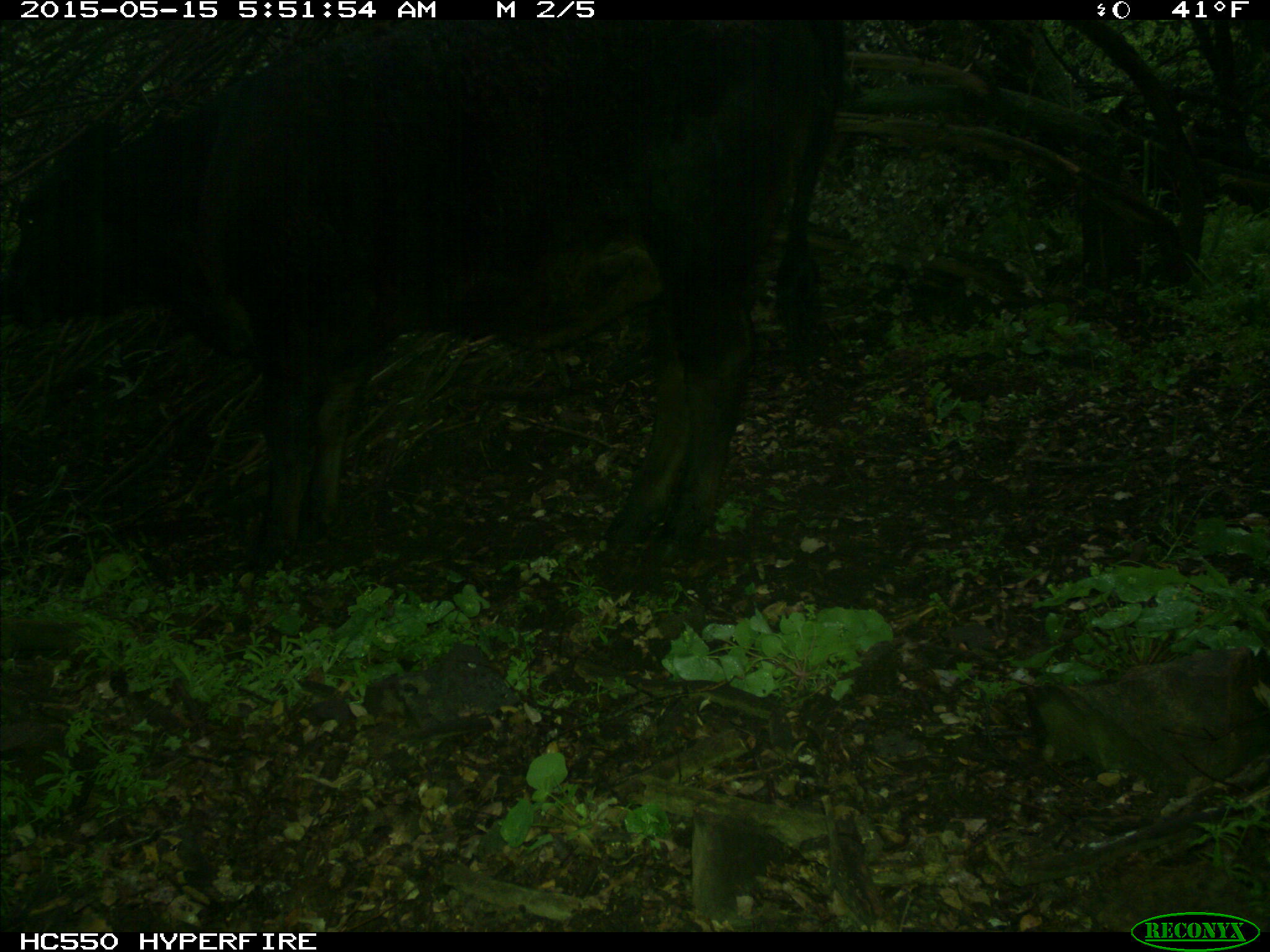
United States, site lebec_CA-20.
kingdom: Animalia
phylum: Chordata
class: Mammalia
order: Artiodactyla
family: Bovidae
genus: Bos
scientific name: Bos taurus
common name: domestic cow